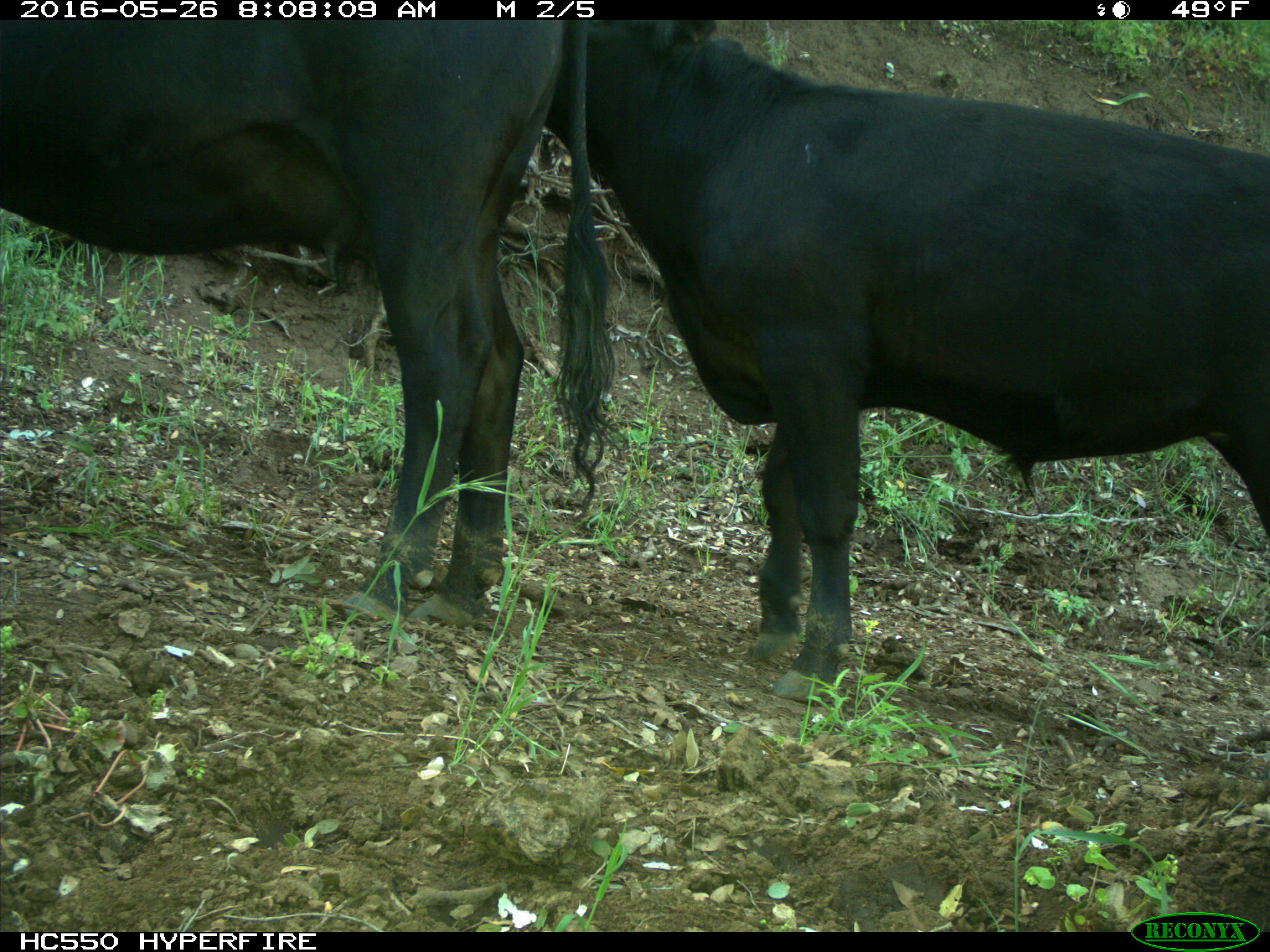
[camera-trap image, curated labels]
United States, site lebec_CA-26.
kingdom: Animalia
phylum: Chordata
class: Mammalia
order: Artiodactyla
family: Bovidae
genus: Bos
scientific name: Bos taurus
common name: domestic cow